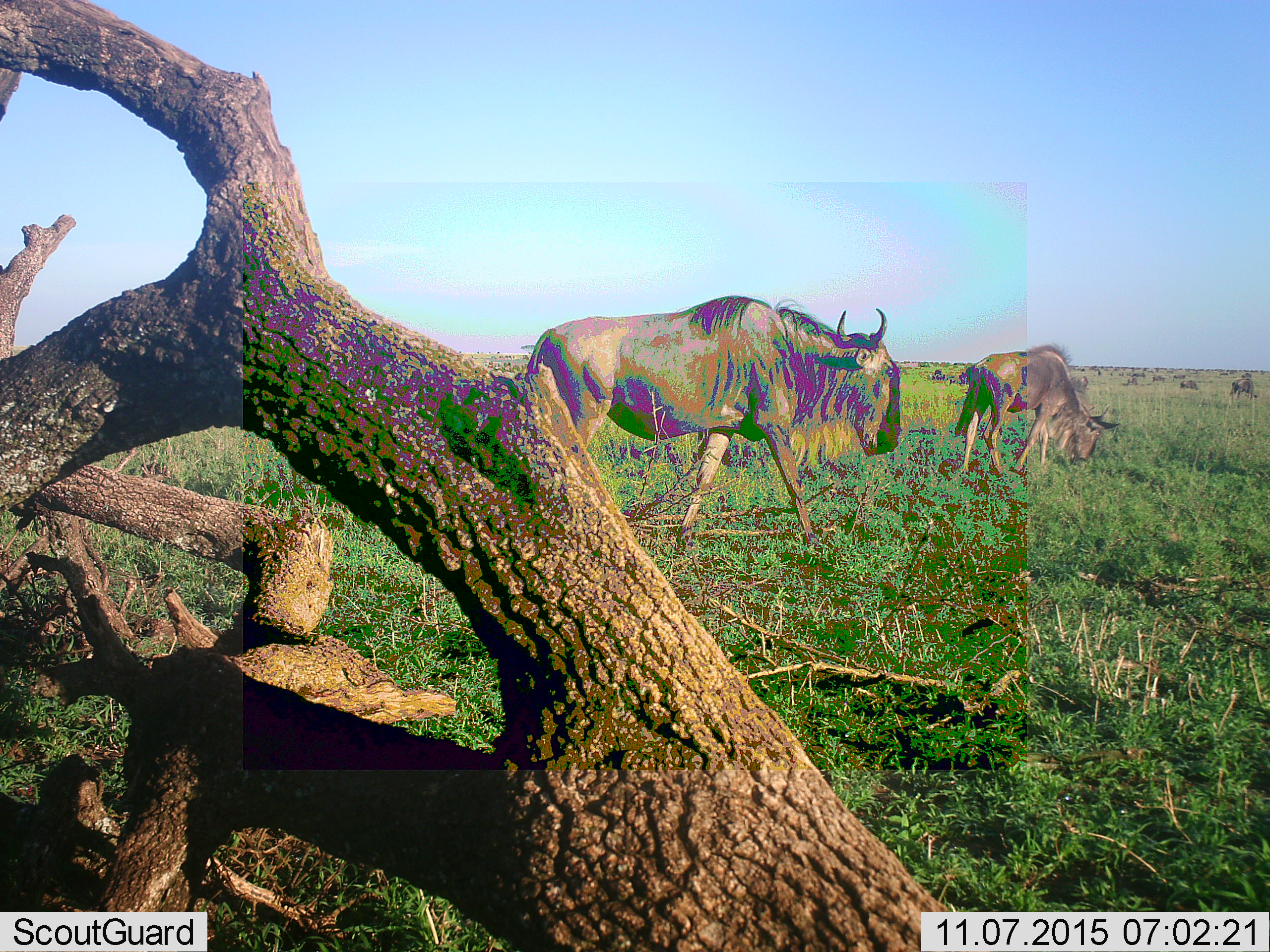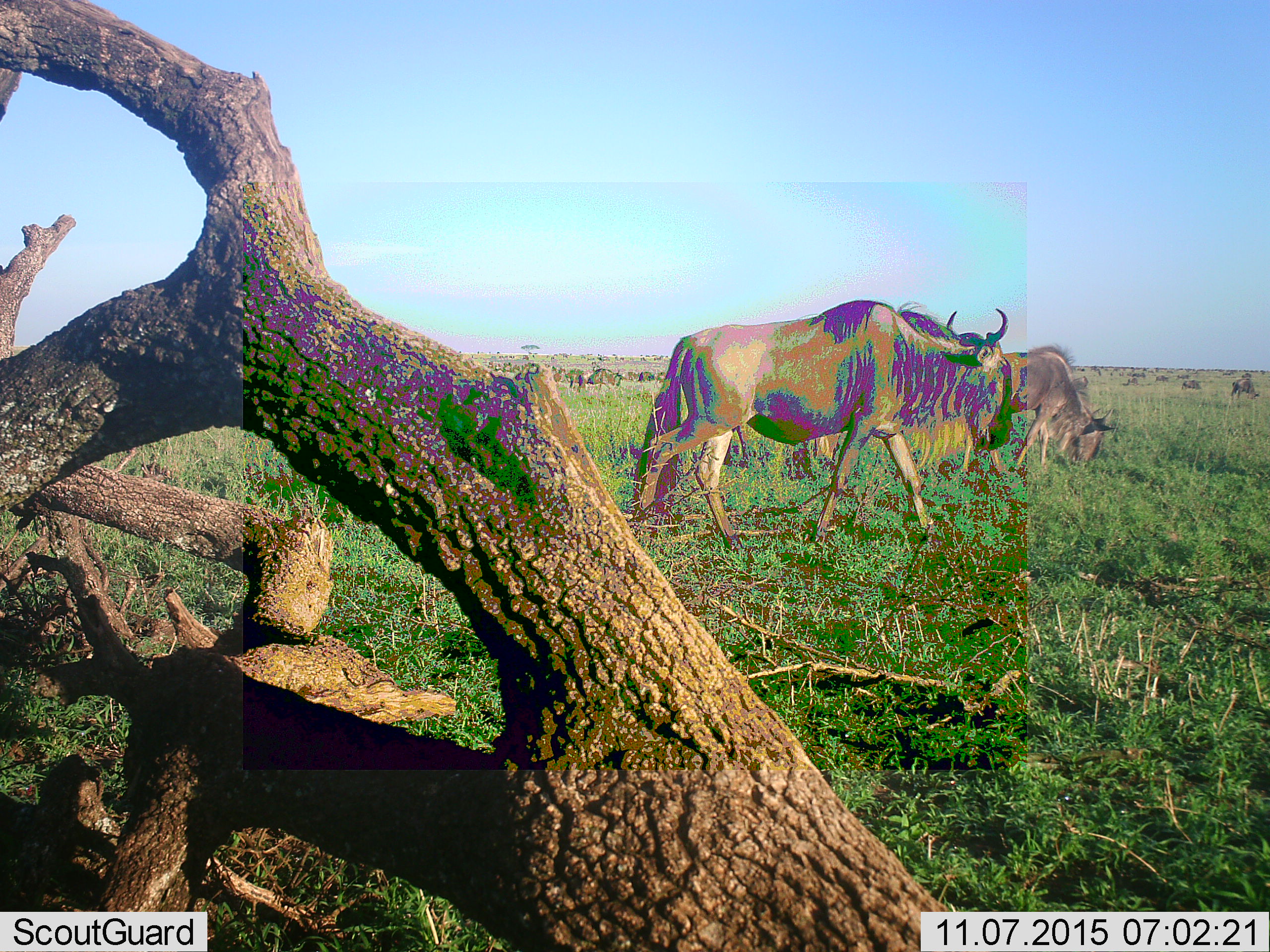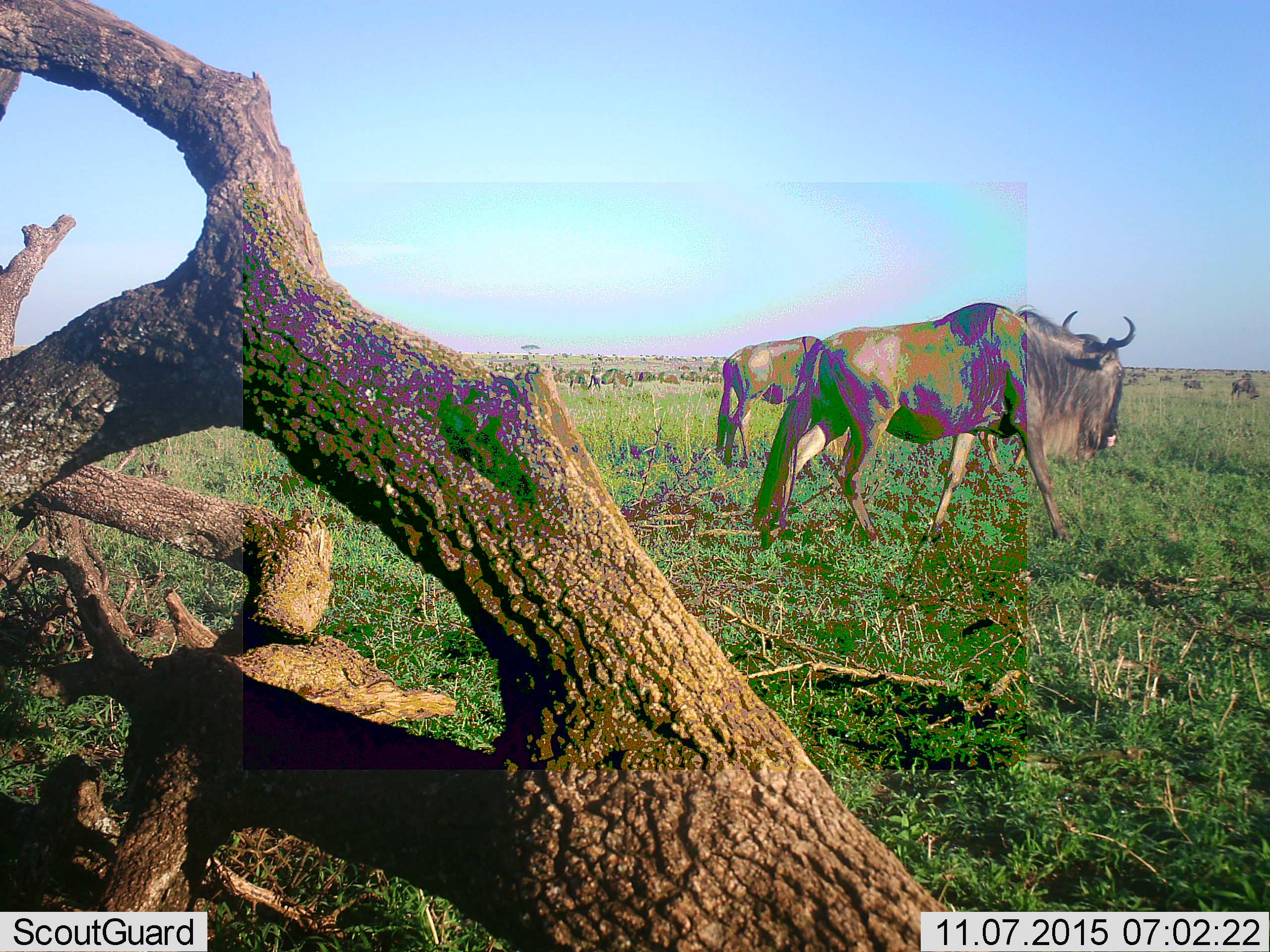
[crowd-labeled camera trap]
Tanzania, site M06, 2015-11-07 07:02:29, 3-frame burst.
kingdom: Animalia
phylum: Chordata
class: Mammalia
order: Artiodactyla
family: Bovidae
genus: Connochaetes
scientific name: Connochaetes taurinus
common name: blue wildebeest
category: wildebeest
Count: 51+.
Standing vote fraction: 38%.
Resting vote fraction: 0%.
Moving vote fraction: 100%.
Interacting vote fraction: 0%.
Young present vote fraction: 12%.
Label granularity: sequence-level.